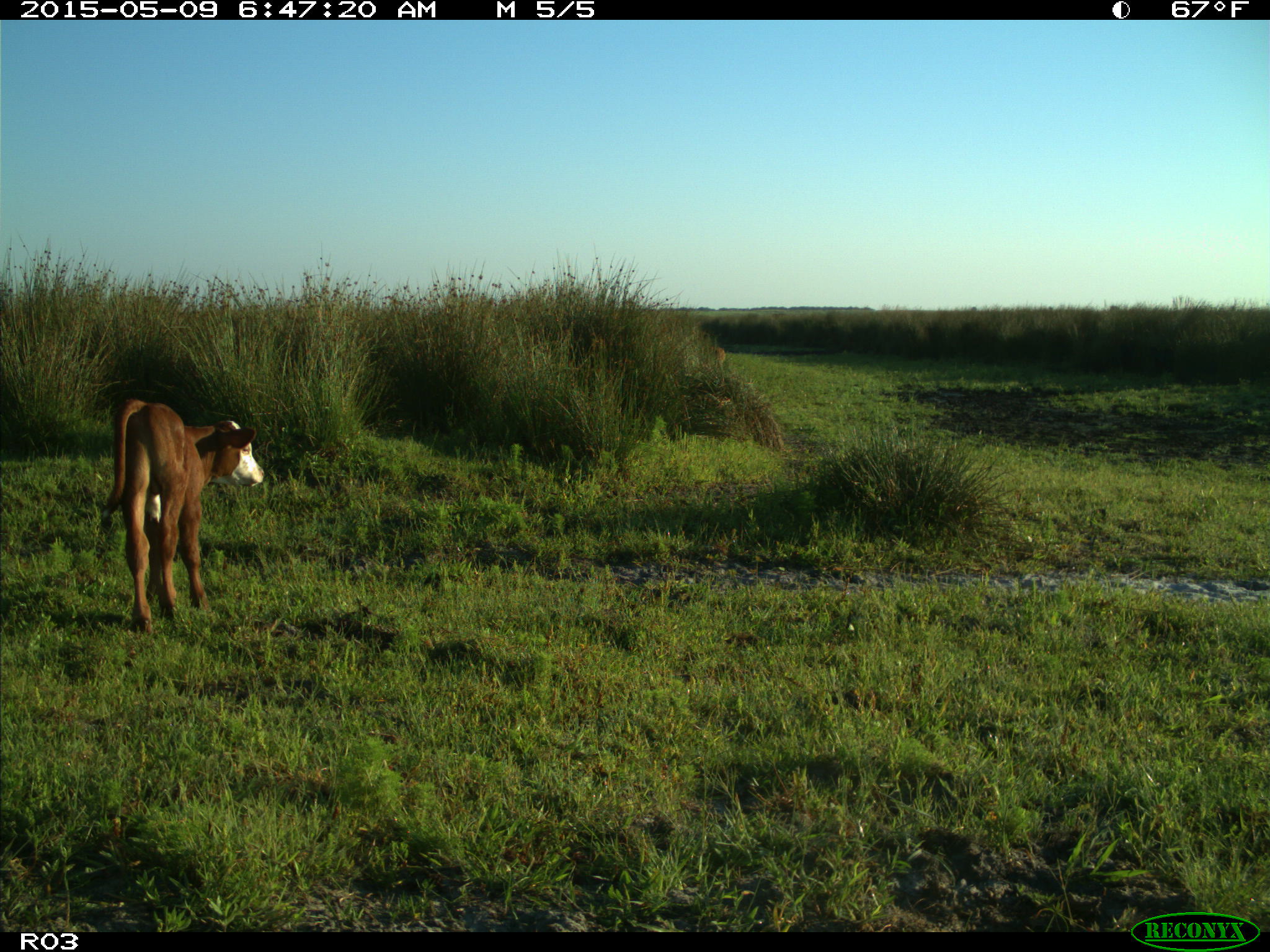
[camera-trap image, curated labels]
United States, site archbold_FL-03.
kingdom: Animalia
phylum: Chordata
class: Mammalia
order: Artiodactyla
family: Bovidae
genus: Bos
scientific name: Bos taurus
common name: domestic cow